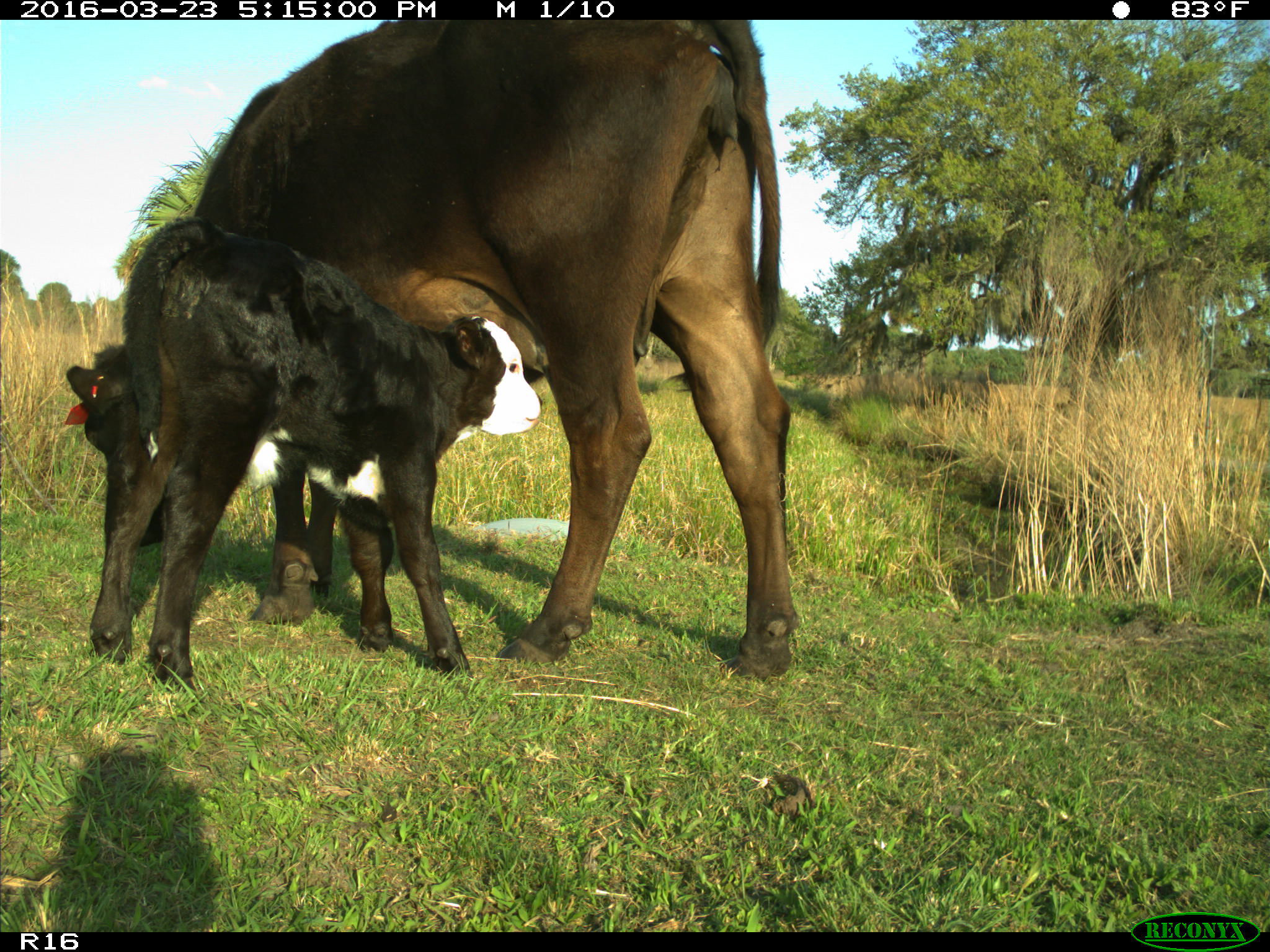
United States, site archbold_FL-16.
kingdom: Animalia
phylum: Chordata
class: Mammalia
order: Artiodactyla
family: Bovidae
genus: Bos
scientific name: Bos taurus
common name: domestic cow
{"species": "Bos taurus (domestic cow)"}